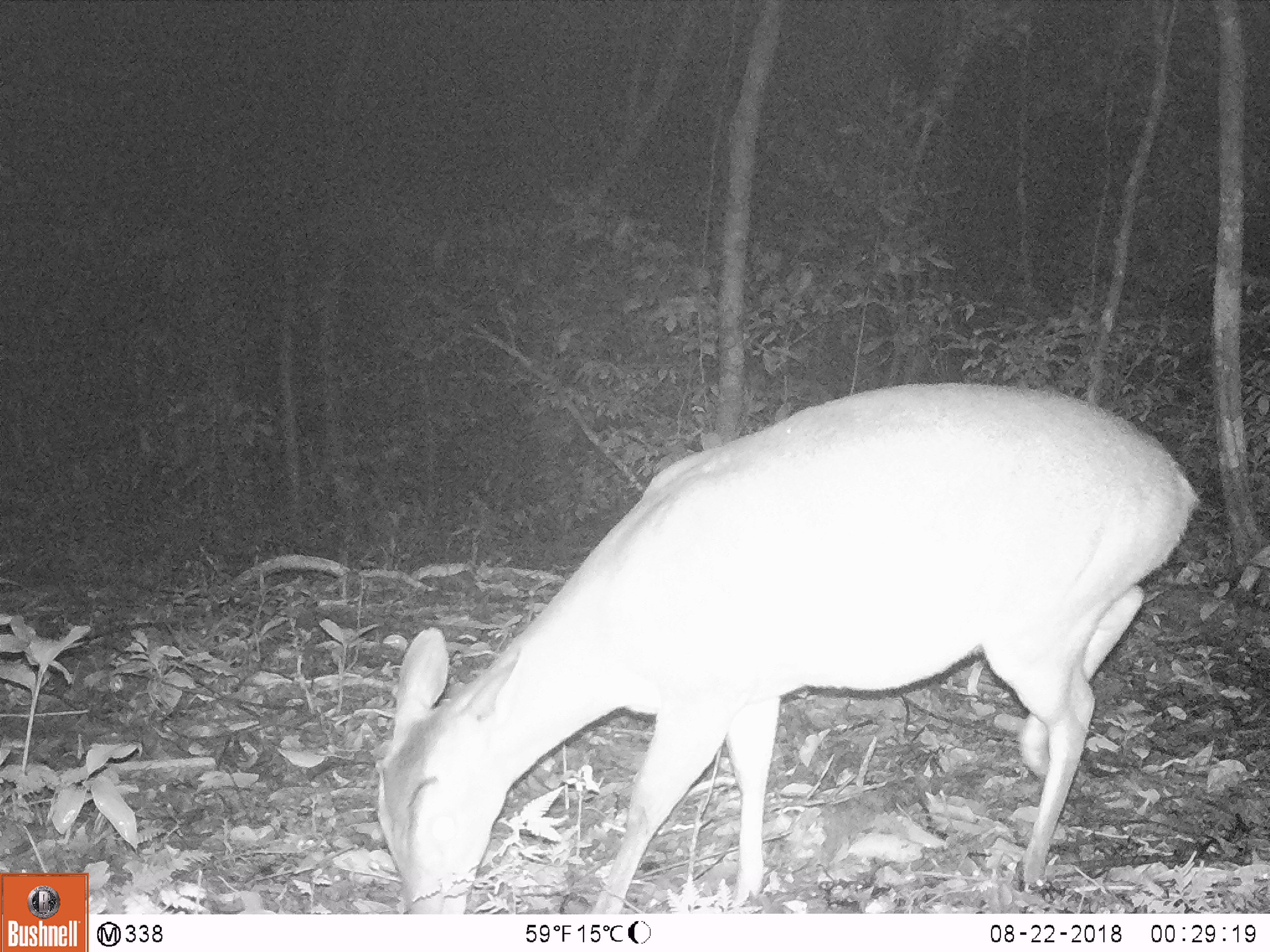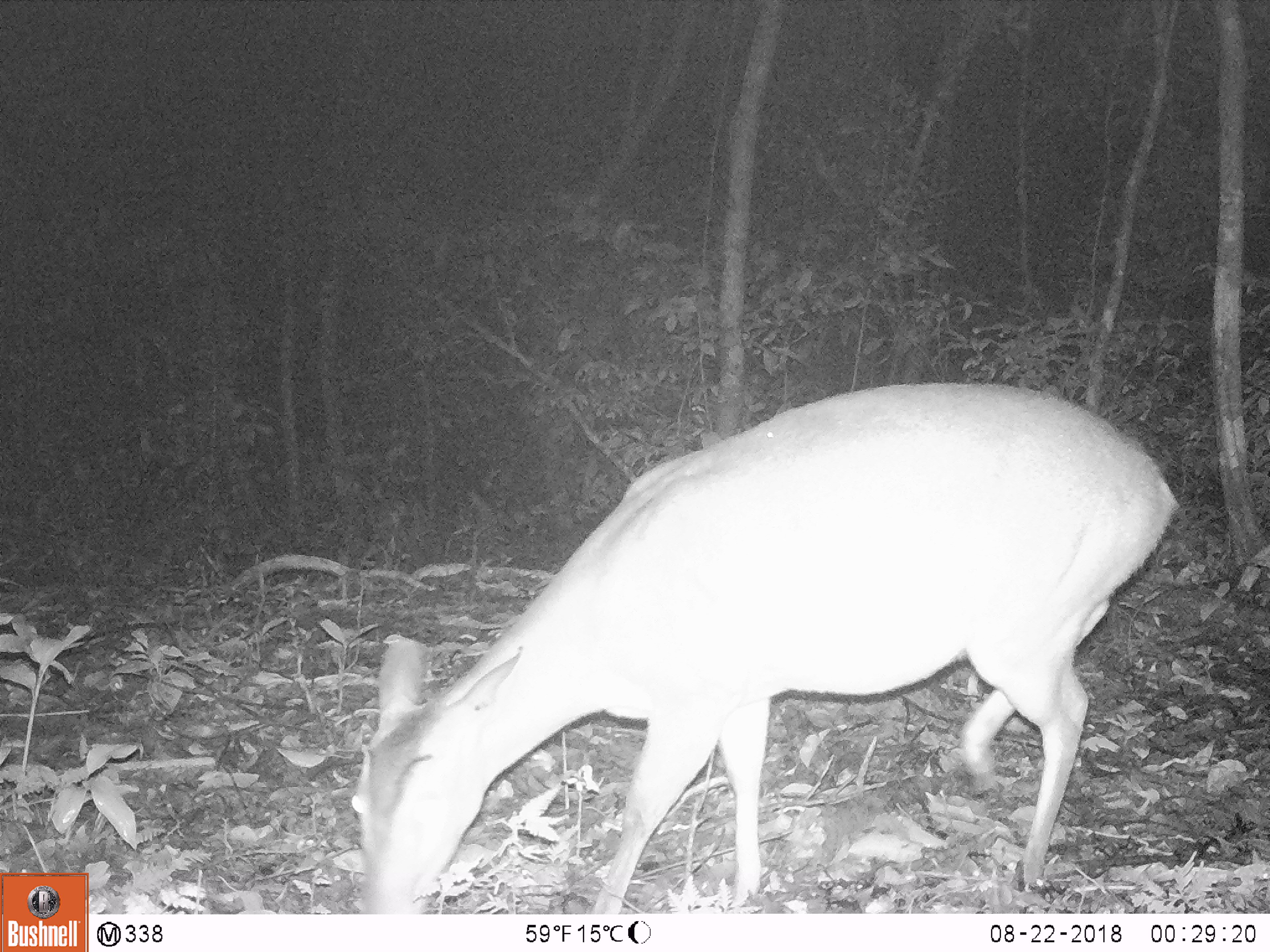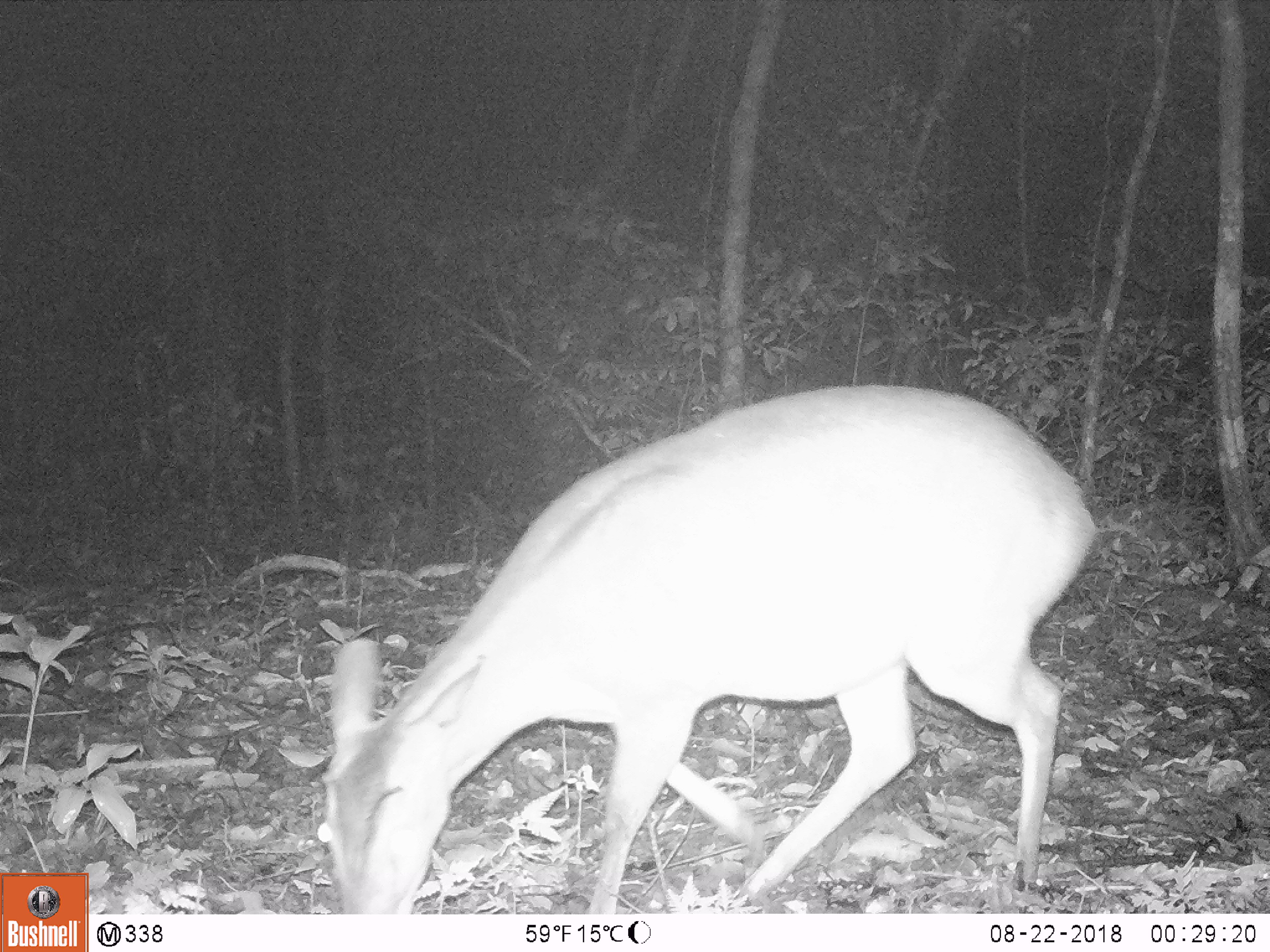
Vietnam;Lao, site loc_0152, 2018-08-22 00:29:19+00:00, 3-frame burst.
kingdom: Animalia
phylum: Chordata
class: Mammalia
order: Artiodactyla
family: Cervidae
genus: Muntiacus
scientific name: Muntiacus vuquangensis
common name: large-antlered muntjac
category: large antlered muntjac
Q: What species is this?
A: Large antlered muntjac (large-antlered muntjac) (Muntiacus vuquangensis).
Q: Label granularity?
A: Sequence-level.